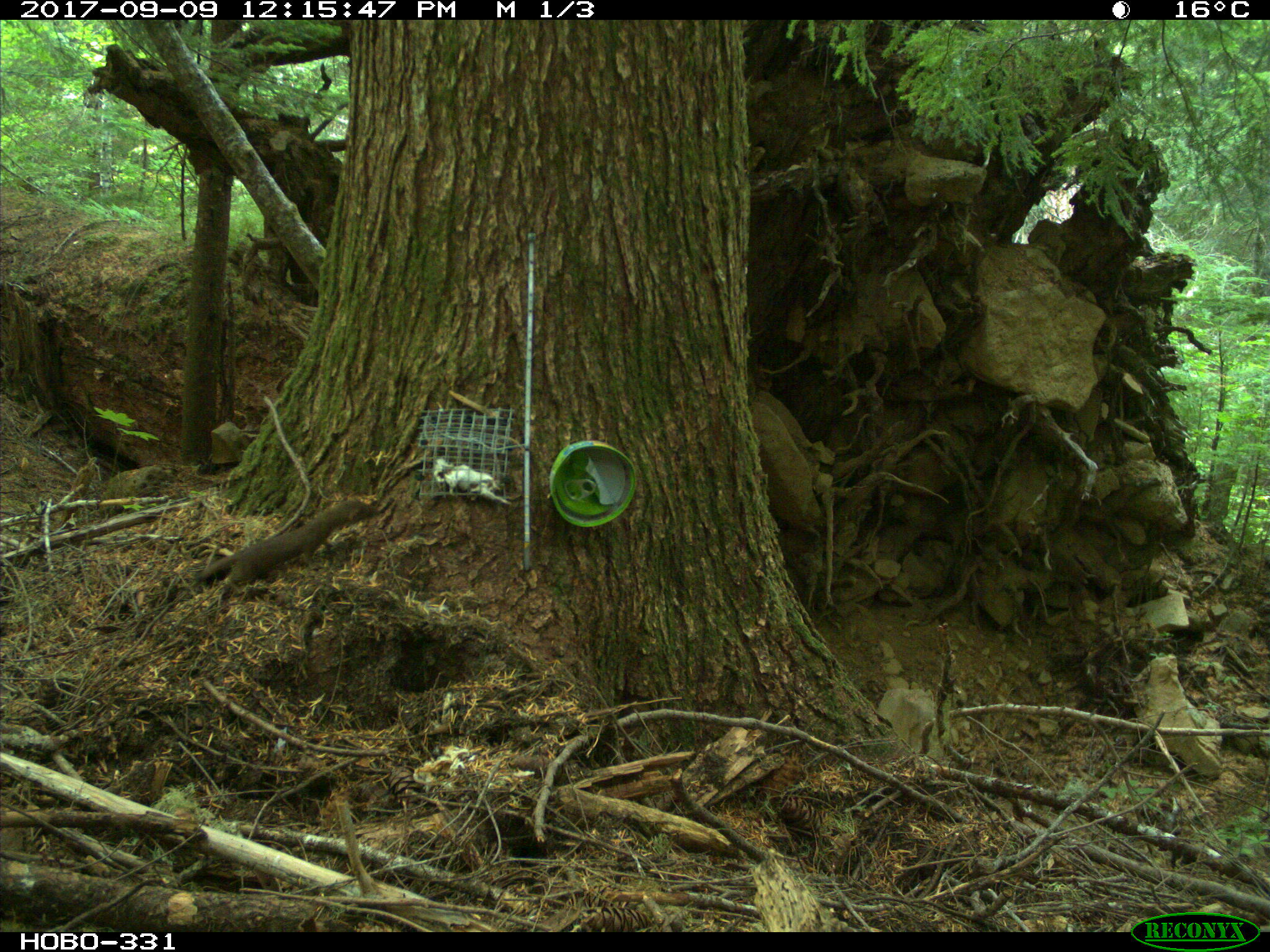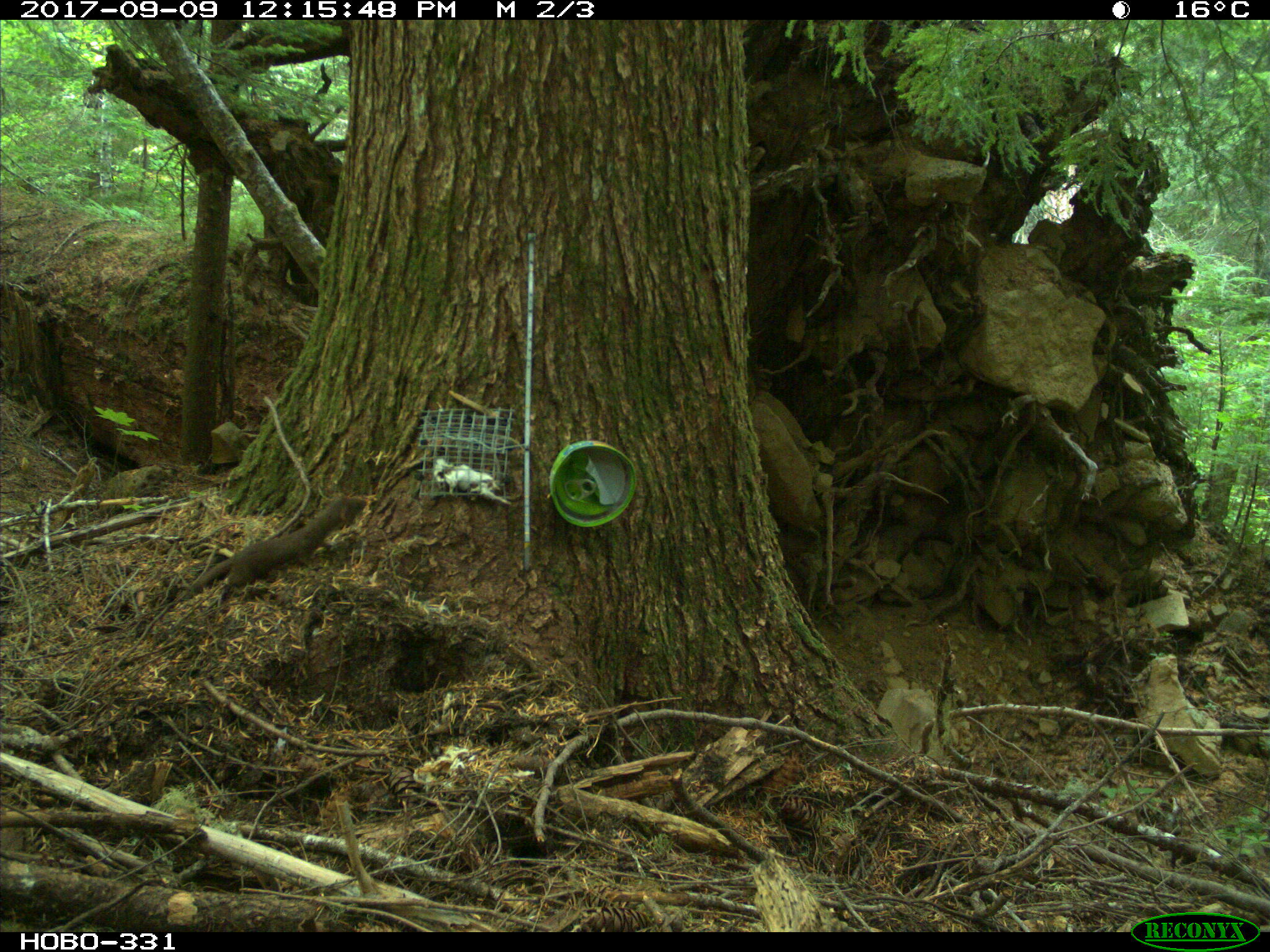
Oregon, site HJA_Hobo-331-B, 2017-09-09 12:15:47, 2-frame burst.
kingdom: Animalia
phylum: Chordata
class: Mammalia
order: Carnivora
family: Mustelidae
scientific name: Mustelidae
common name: weasel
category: weasel family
Weasel family (weasel) (Mustelidae).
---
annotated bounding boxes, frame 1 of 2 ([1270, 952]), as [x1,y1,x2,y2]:
weasel family: [197,484,391,614]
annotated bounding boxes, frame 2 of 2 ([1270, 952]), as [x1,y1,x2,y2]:
weasel family: [164,483,387,615]